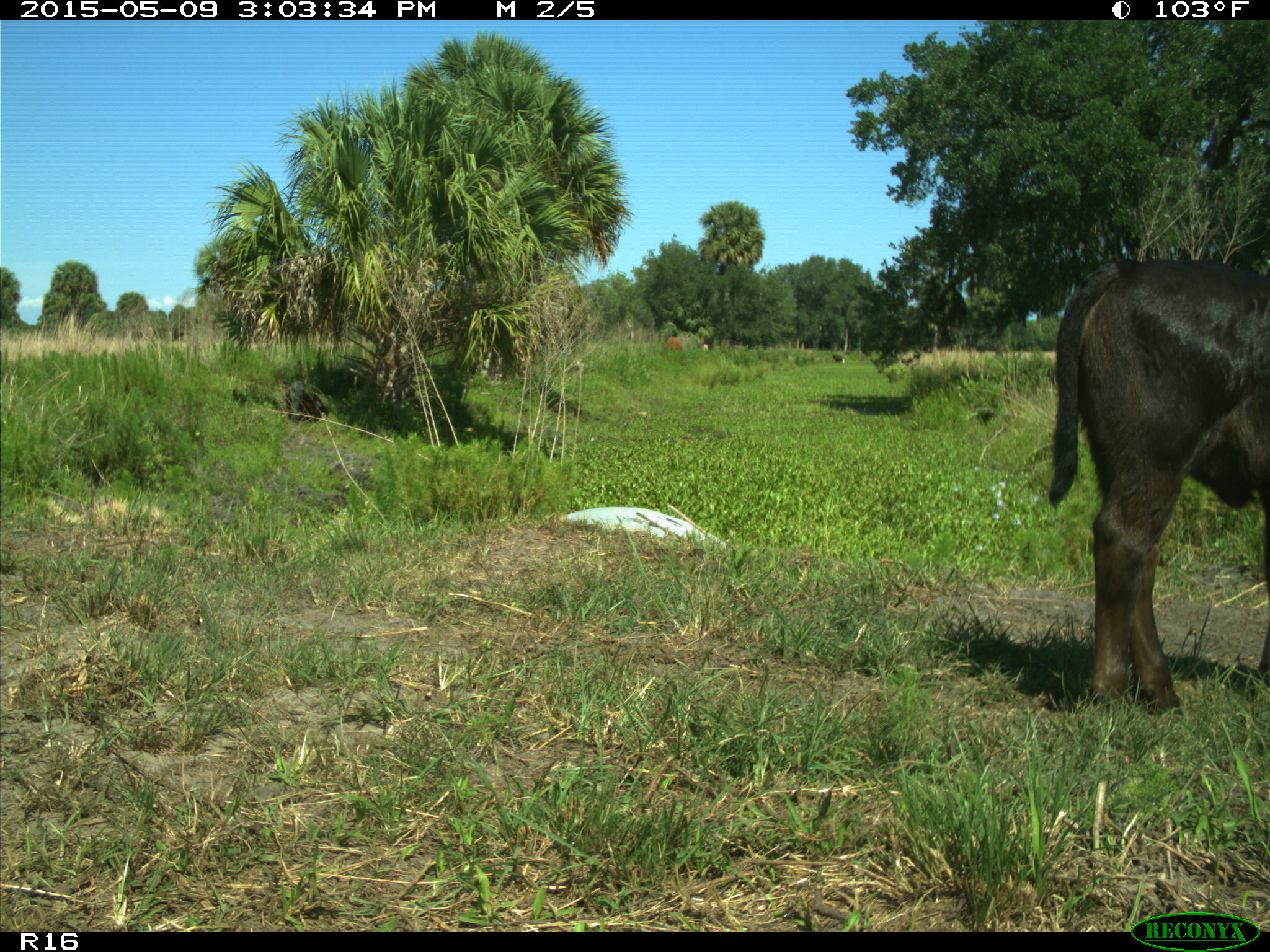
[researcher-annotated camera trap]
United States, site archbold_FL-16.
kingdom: Animalia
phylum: Chordata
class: Mammalia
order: Artiodactyla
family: Bovidae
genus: Bos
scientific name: Bos taurus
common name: domestic cow